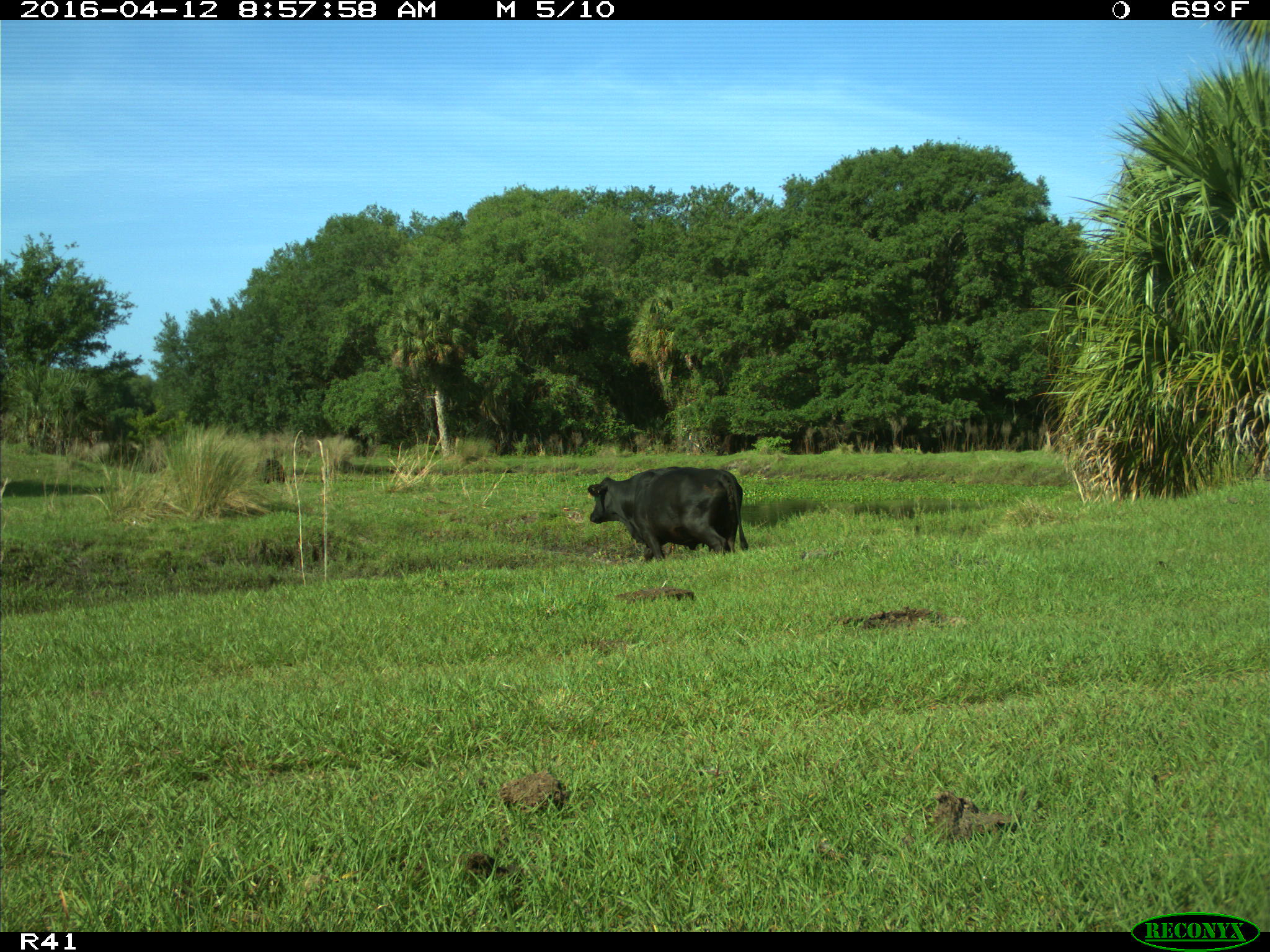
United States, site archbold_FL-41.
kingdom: Animalia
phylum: Chordata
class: Mammalia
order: Artiodactyla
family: Bovidae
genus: Bos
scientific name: Bos taurus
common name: domestic cow